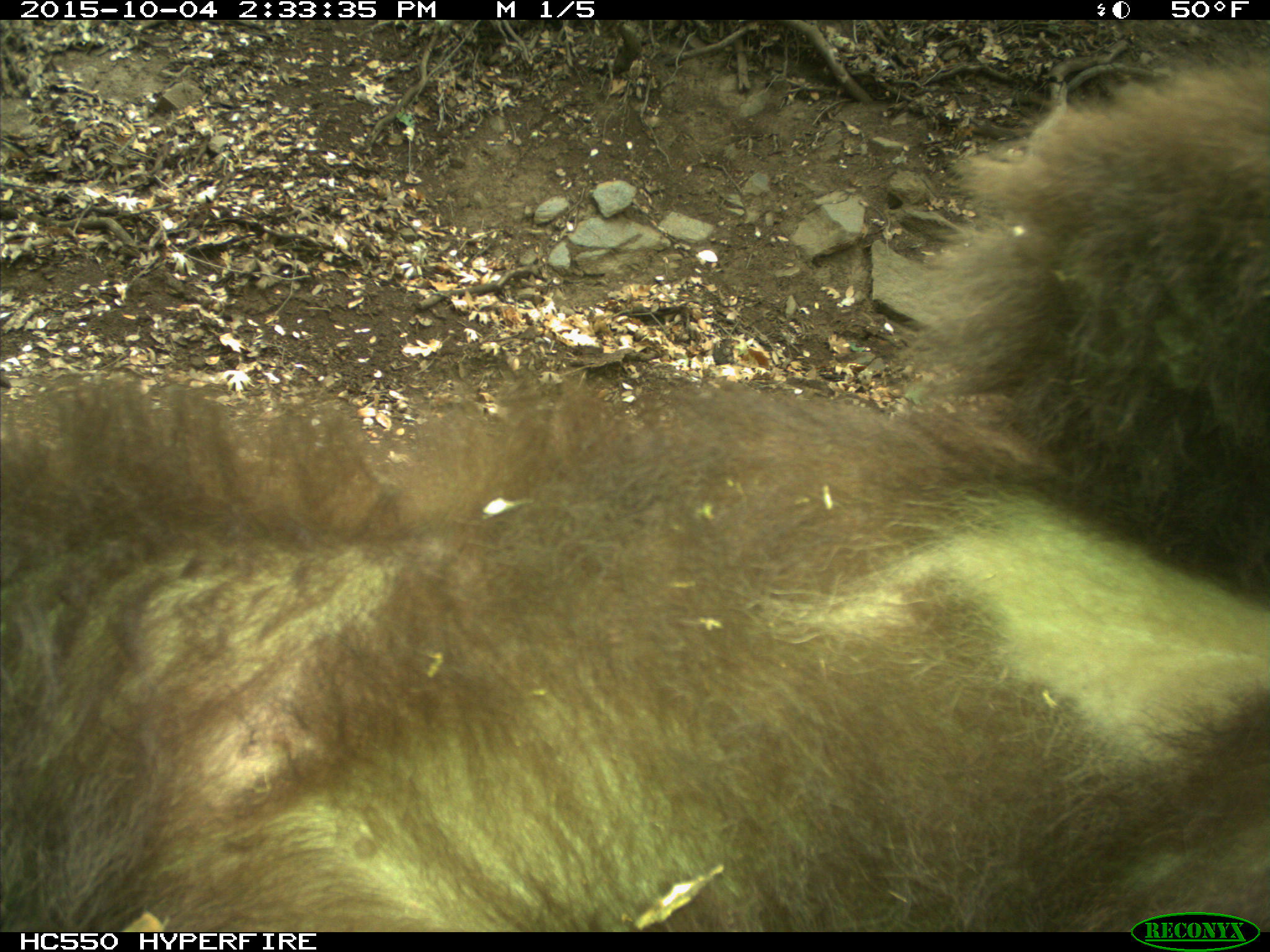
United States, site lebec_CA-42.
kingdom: Animalia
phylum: Chordata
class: Mammalia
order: Carnivora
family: Ursidae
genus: Ursus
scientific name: Ursus americanus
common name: american black bear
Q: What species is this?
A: Ursus americanus (american black bear).